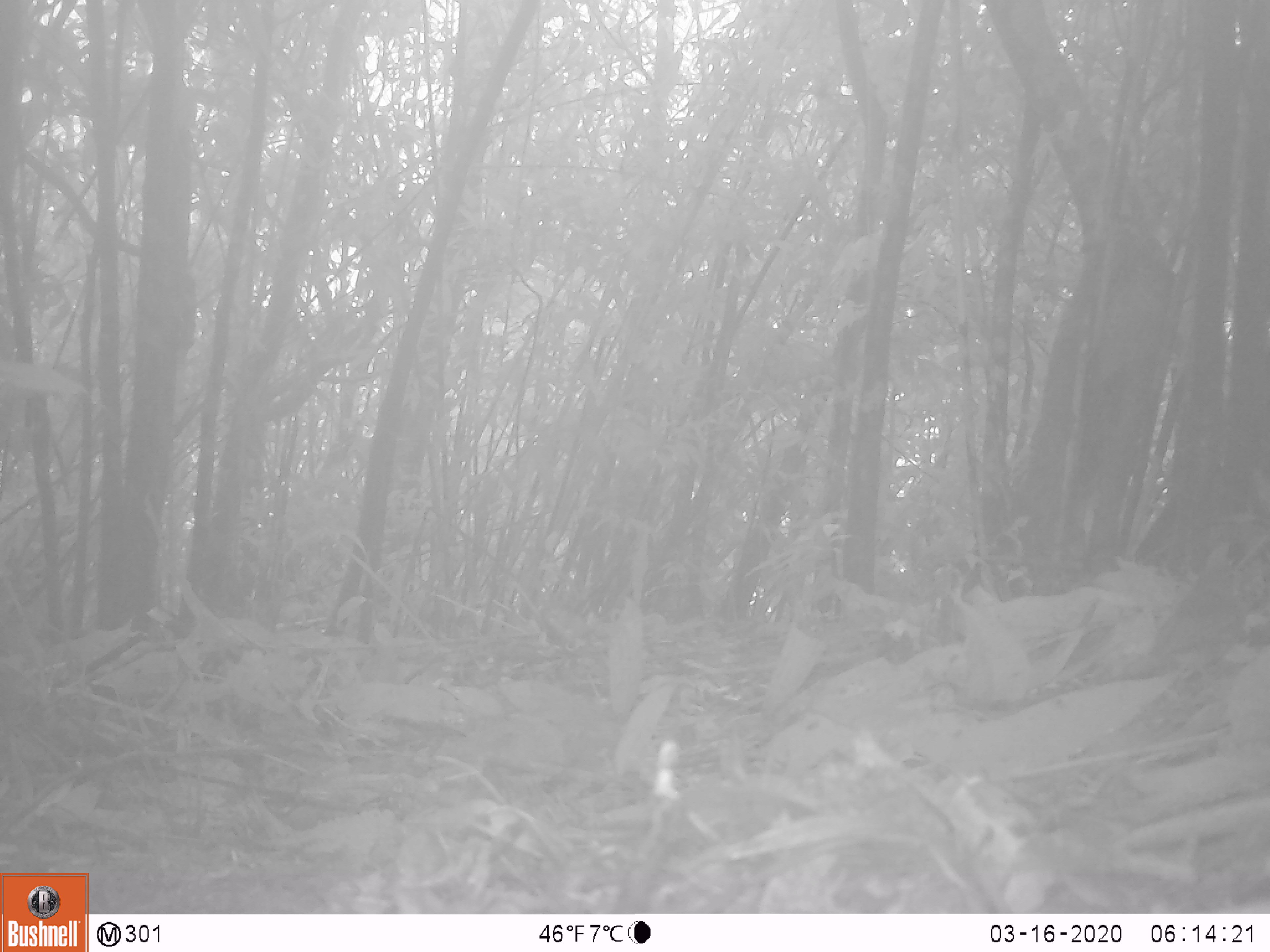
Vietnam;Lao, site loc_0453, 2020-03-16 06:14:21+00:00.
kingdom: Animalia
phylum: Chordata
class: Aves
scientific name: Aves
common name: bird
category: unidentified bird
Unidentified bird (bird) (Aves). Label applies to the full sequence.